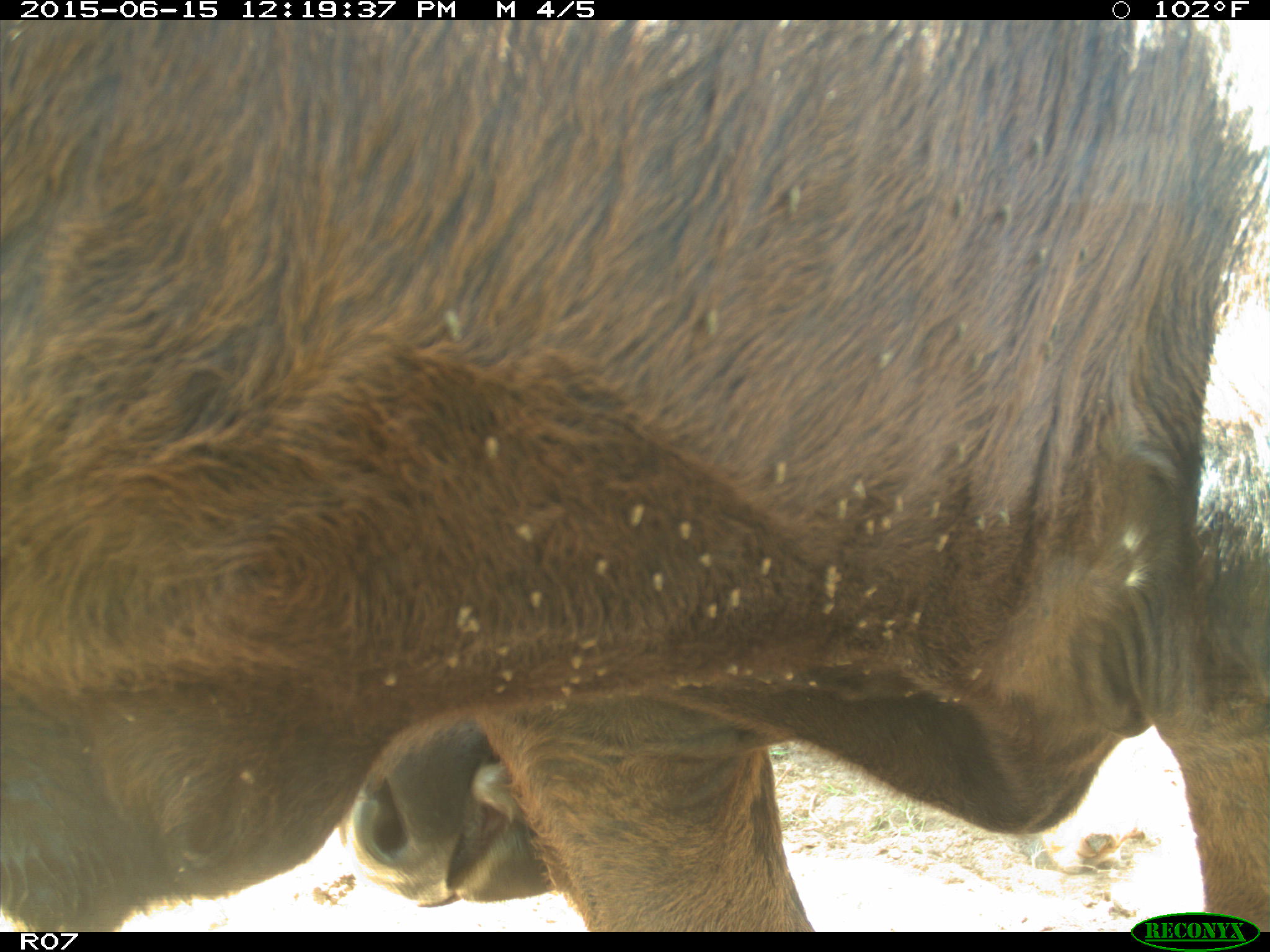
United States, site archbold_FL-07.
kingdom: Animalia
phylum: Chordata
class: Mammalia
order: Artiodactyla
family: Bovidae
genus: Bos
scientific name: Bos taurus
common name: domestic cow